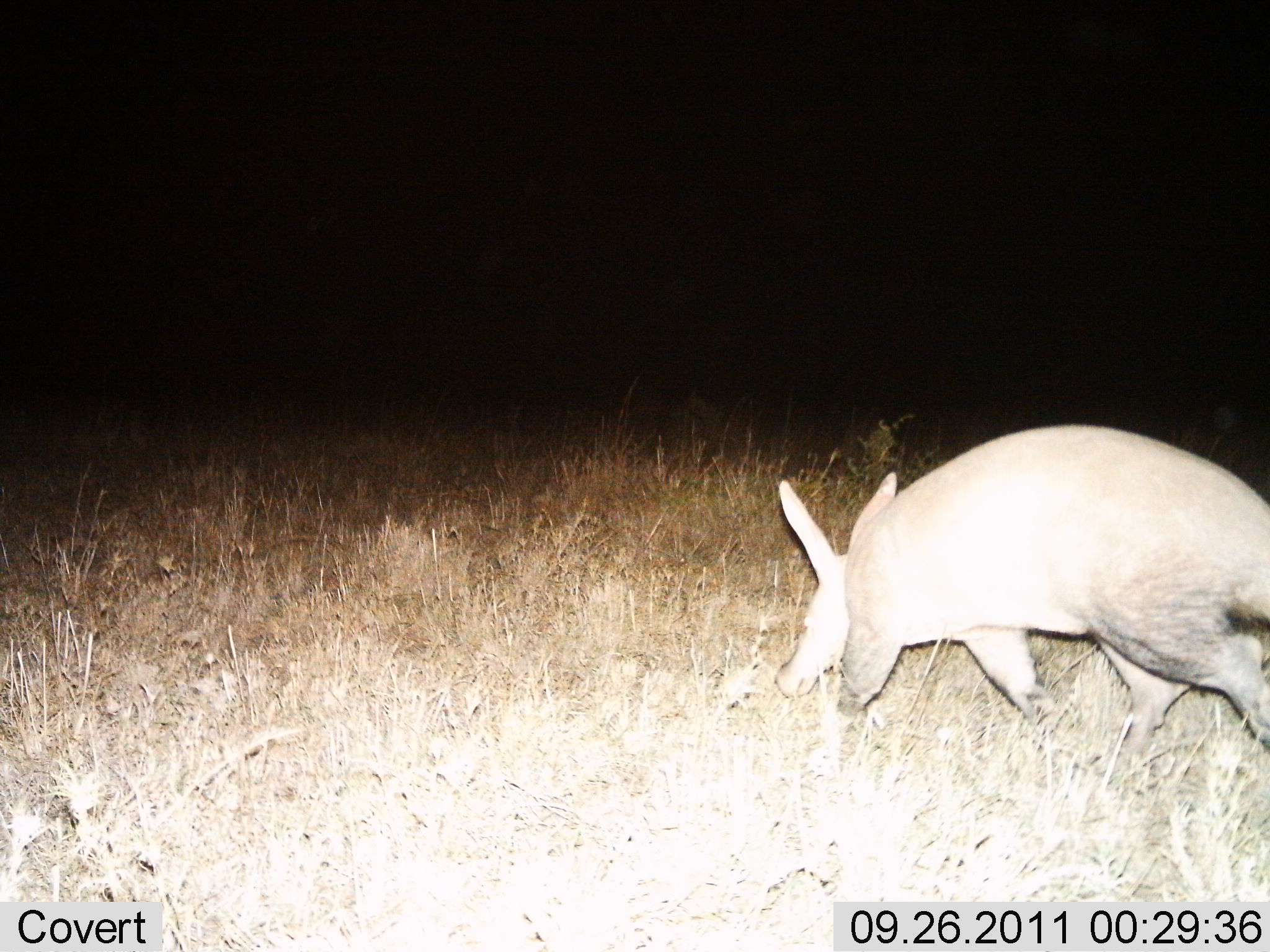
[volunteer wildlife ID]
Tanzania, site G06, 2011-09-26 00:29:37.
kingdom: Animalia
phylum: Chordata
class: Mammalia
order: Tubulidentata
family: Orycteropodidae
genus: Orycteropus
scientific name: Orycteropus afer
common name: aardvark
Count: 1.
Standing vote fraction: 0%.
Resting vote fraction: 0%.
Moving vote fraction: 77%.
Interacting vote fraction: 0%.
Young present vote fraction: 0%.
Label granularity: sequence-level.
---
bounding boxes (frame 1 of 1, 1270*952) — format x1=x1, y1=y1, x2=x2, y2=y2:
animal: x1=773, y1=421, x2=1270, y2=777